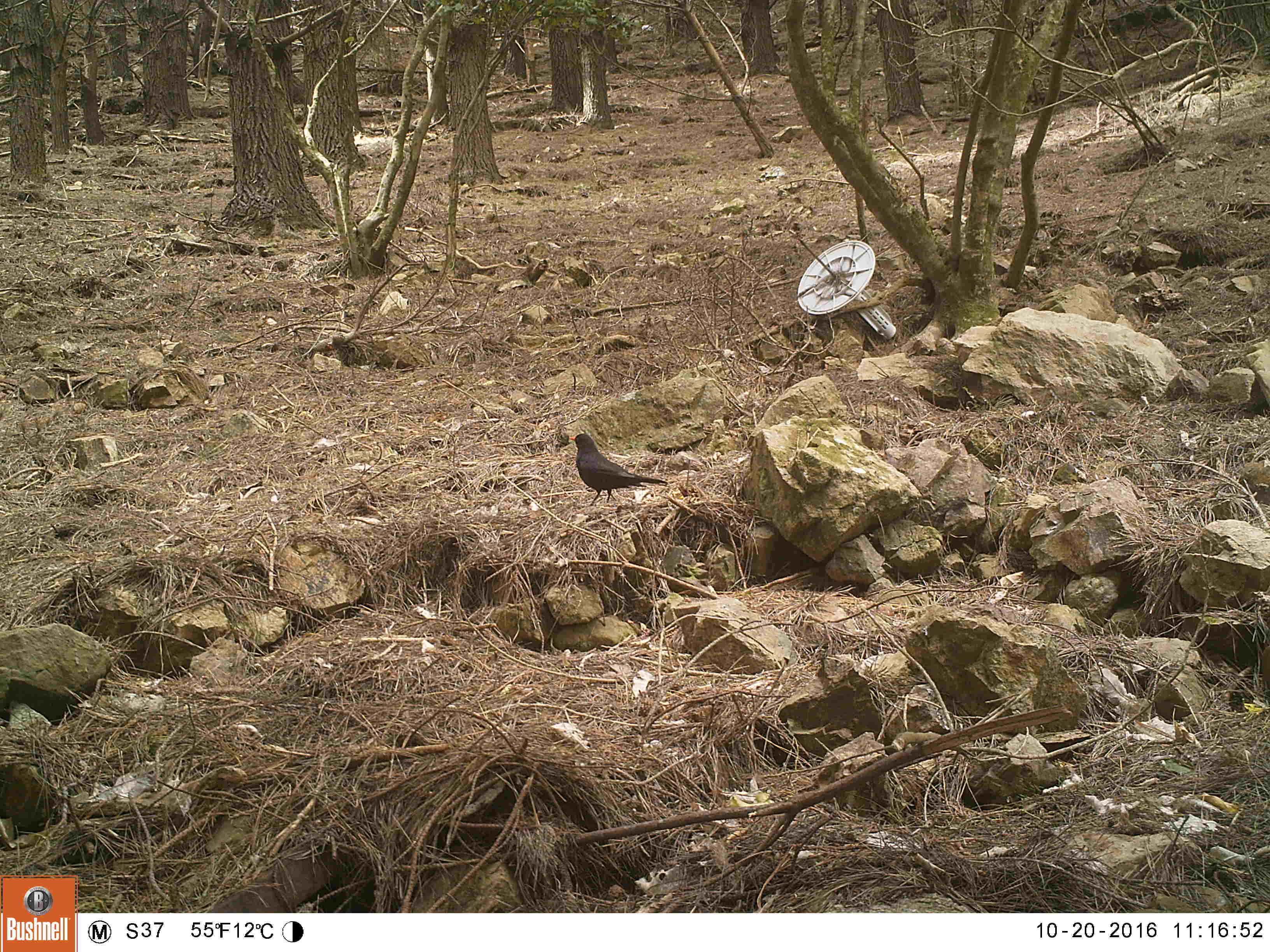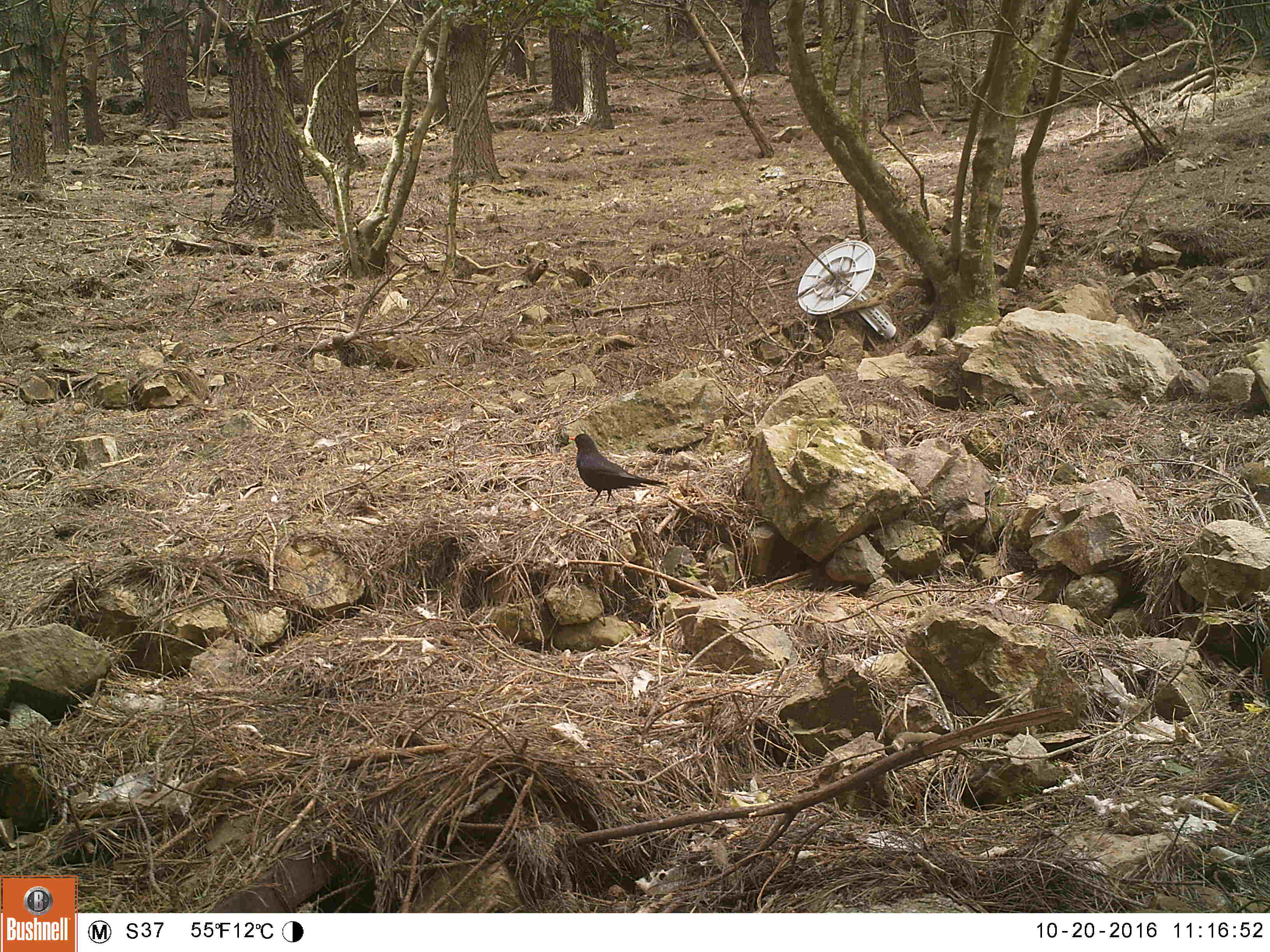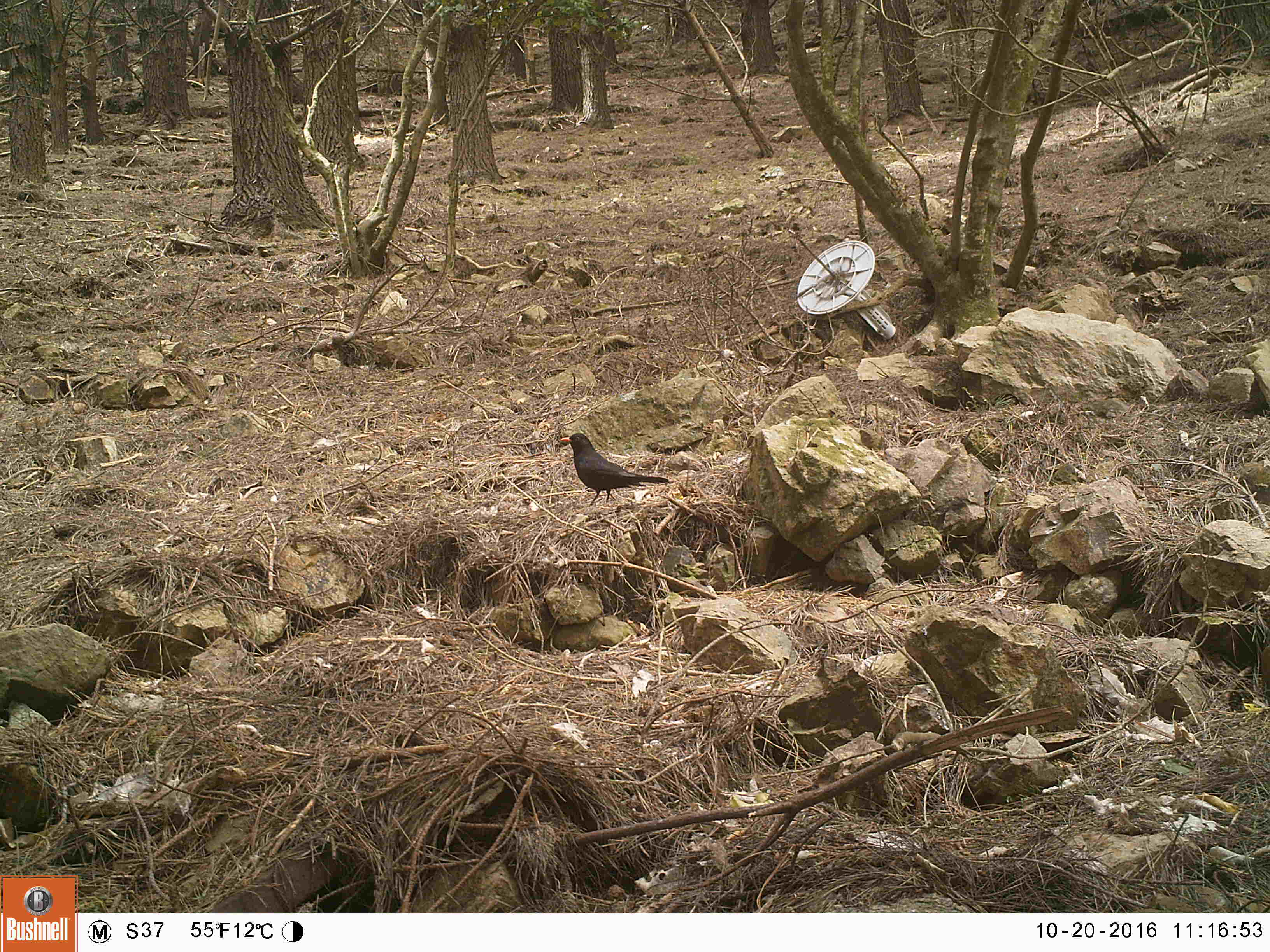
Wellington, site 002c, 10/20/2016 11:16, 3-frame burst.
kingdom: Animalia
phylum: Chordata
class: Aves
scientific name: Aves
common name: bird